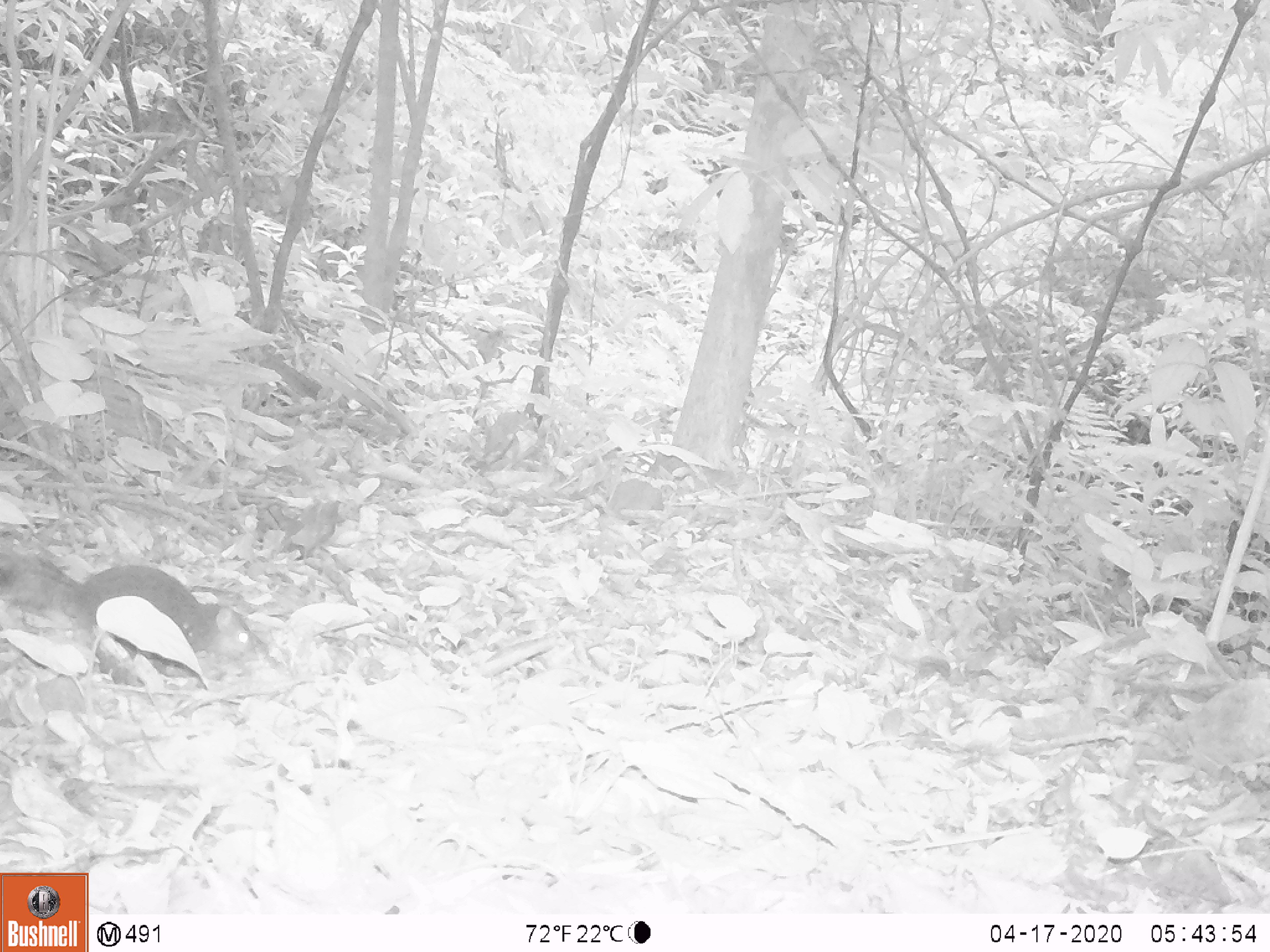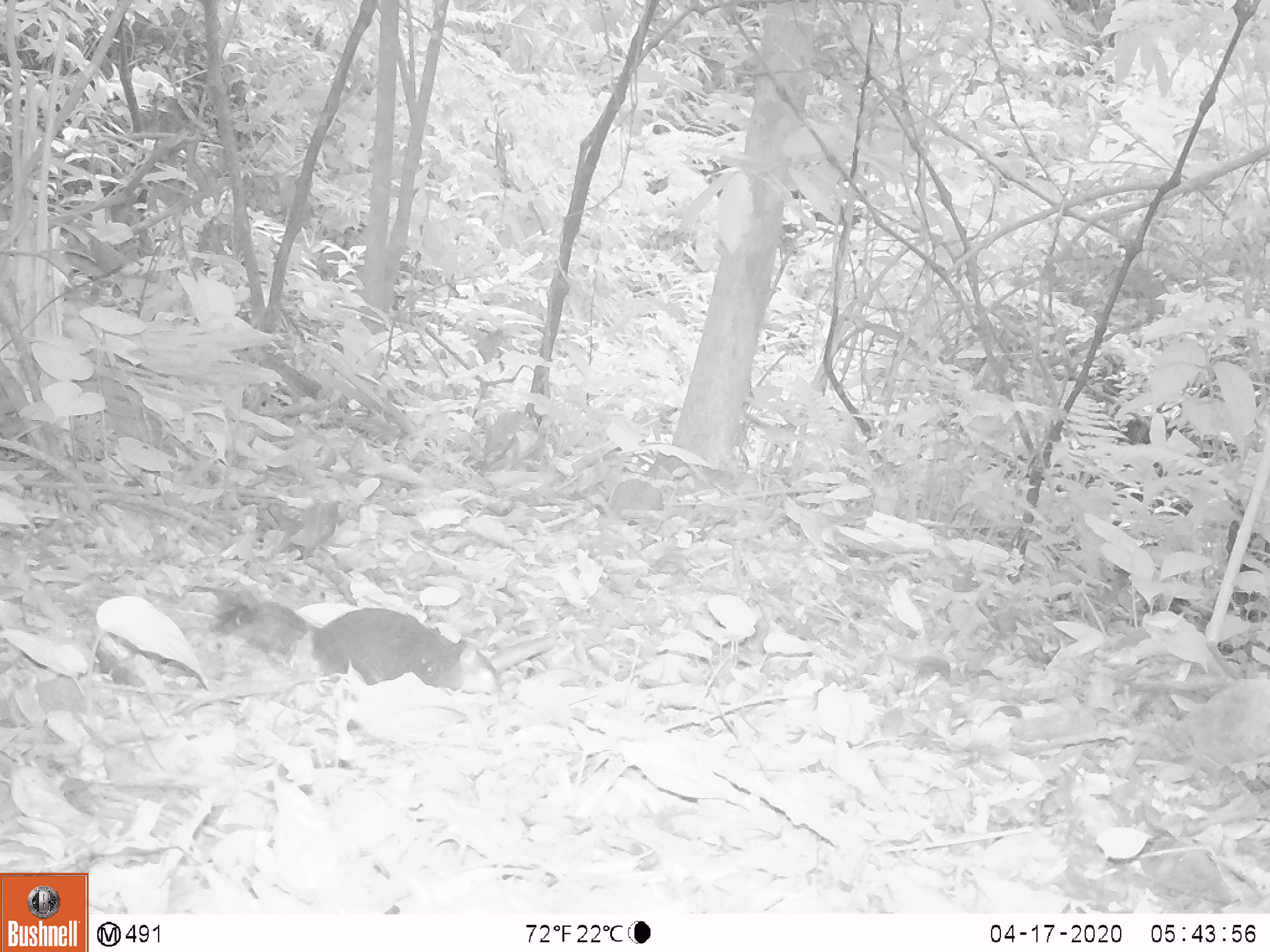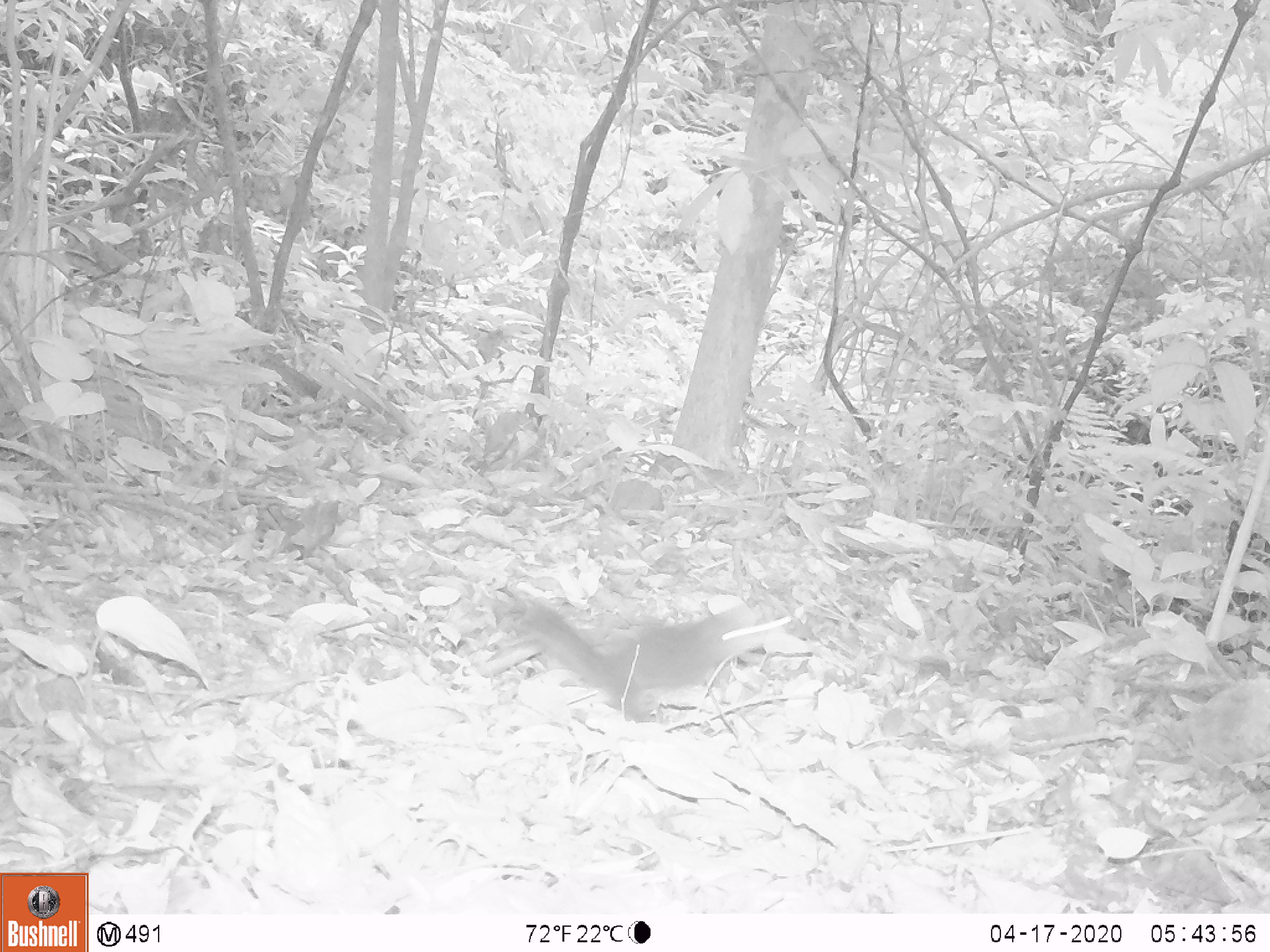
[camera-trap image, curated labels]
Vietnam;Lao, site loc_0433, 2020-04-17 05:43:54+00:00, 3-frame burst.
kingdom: Animalia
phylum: Chordata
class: Mammalia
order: Rodentia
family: Sciuridae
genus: Dremomys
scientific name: Dremomys rufigenis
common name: red-cheeked squirrel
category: red cheeked squirrel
Red cheeked squirrel (red-cheeked squirrel) (Dremomys rufigenis). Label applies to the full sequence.